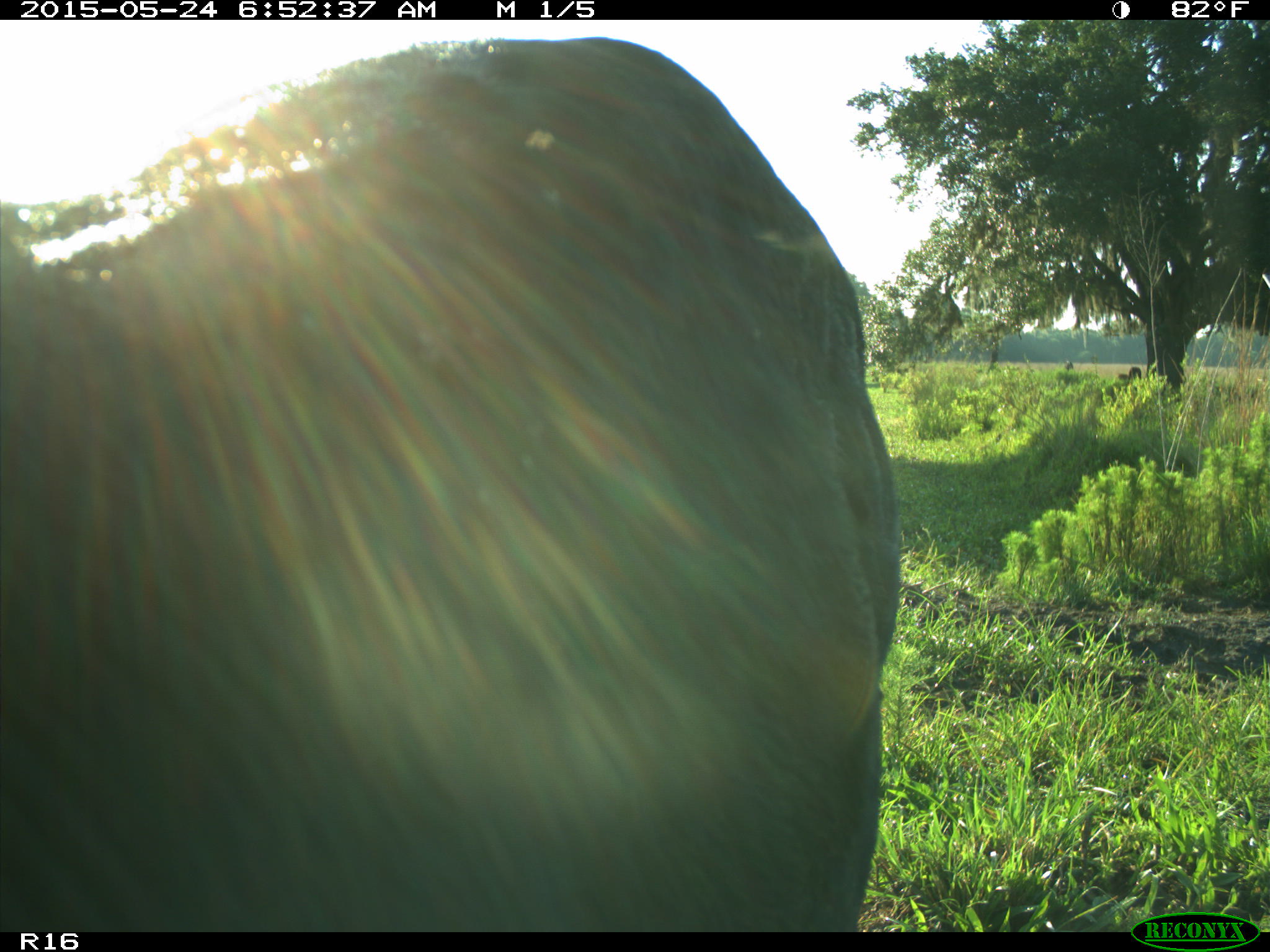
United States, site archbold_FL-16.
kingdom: Animalia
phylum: Chordata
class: Mammalia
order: Artiodactyla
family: Bovidae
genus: Bos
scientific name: Bos taurus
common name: domestic cow